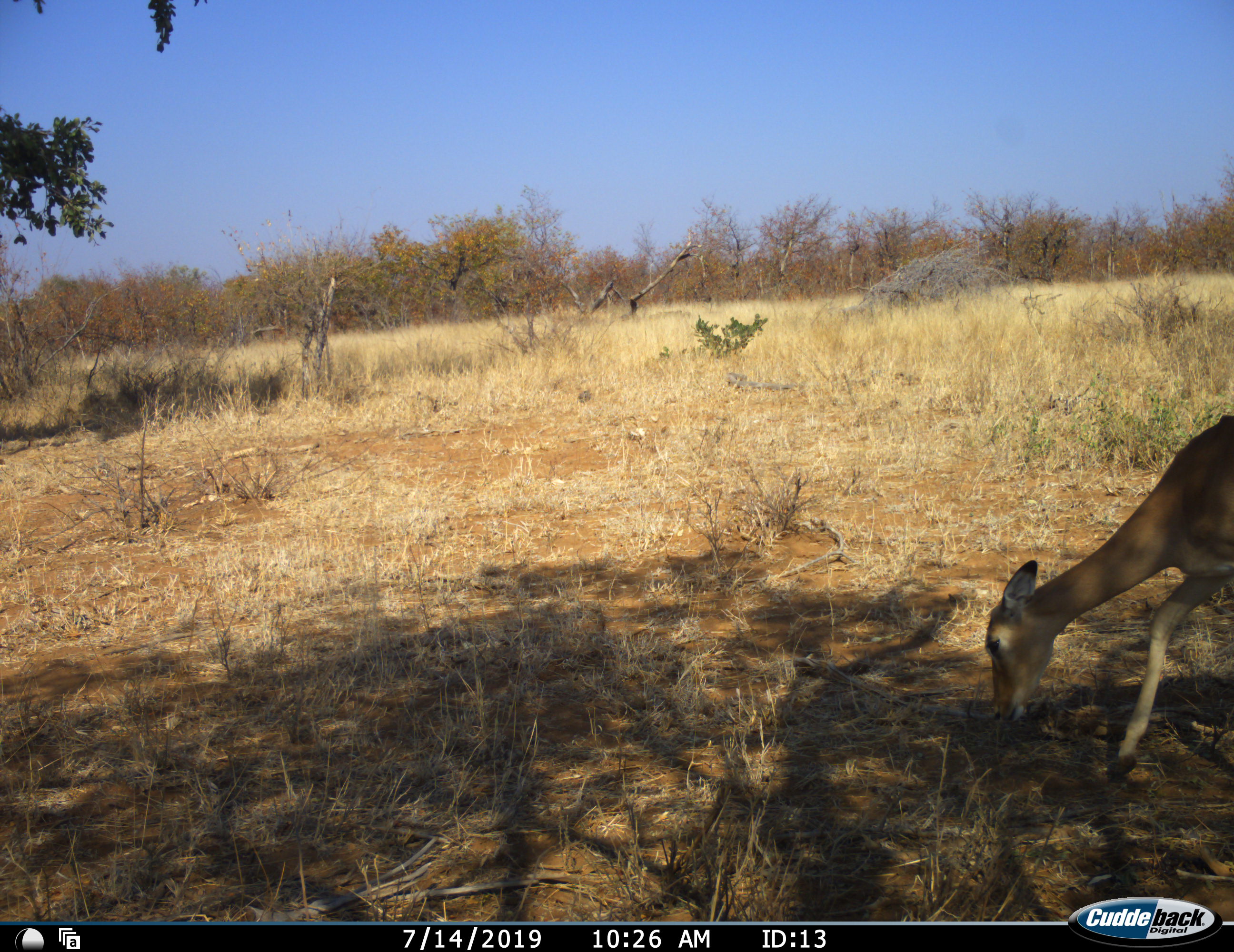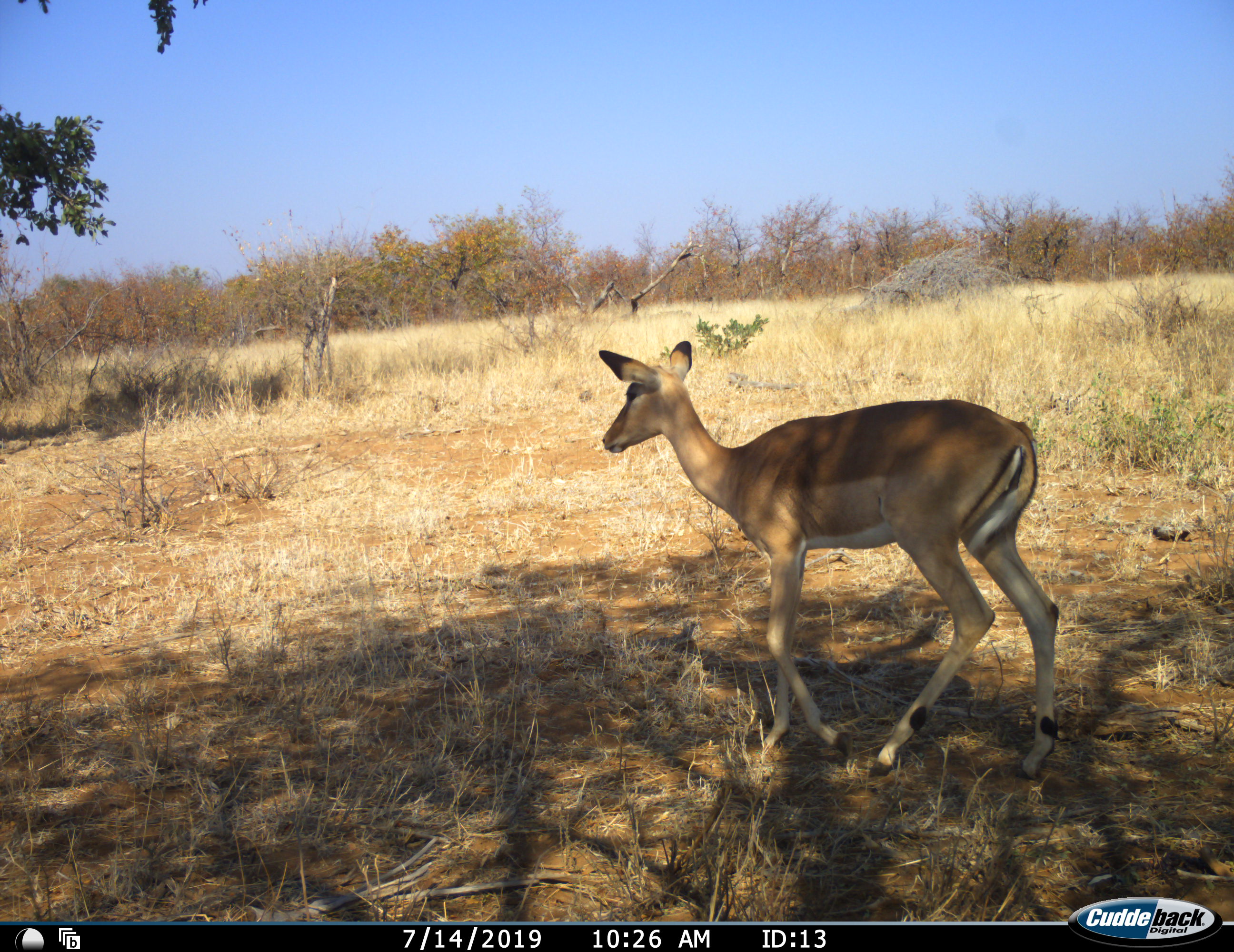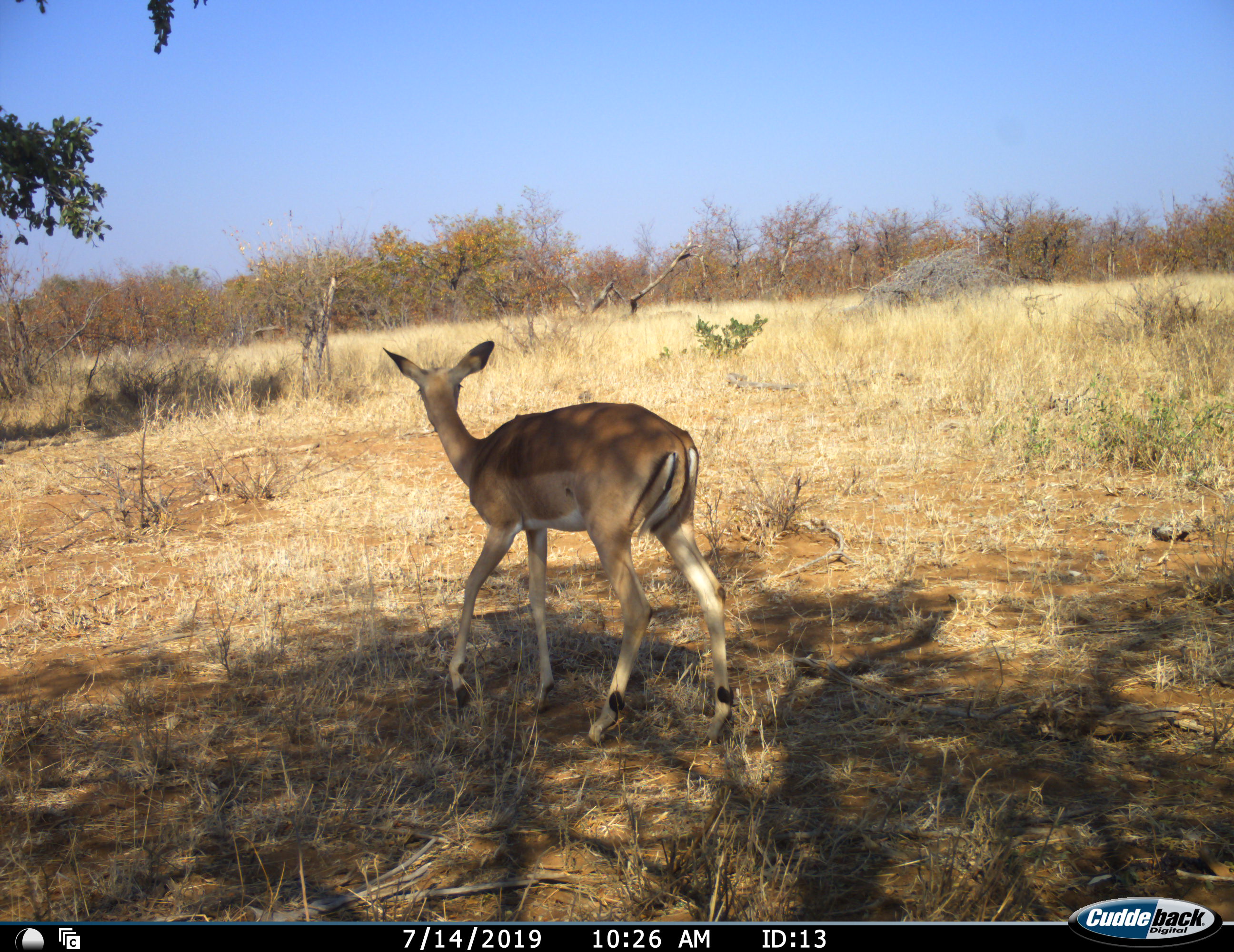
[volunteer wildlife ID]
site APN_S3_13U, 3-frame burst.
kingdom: Animalia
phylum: Chordata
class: Mammalia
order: Artiodactyla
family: Bovidae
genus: Aepyceros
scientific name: Aepyceros melampus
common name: impala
Impala (Aepyceros melampus), count 1. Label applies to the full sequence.